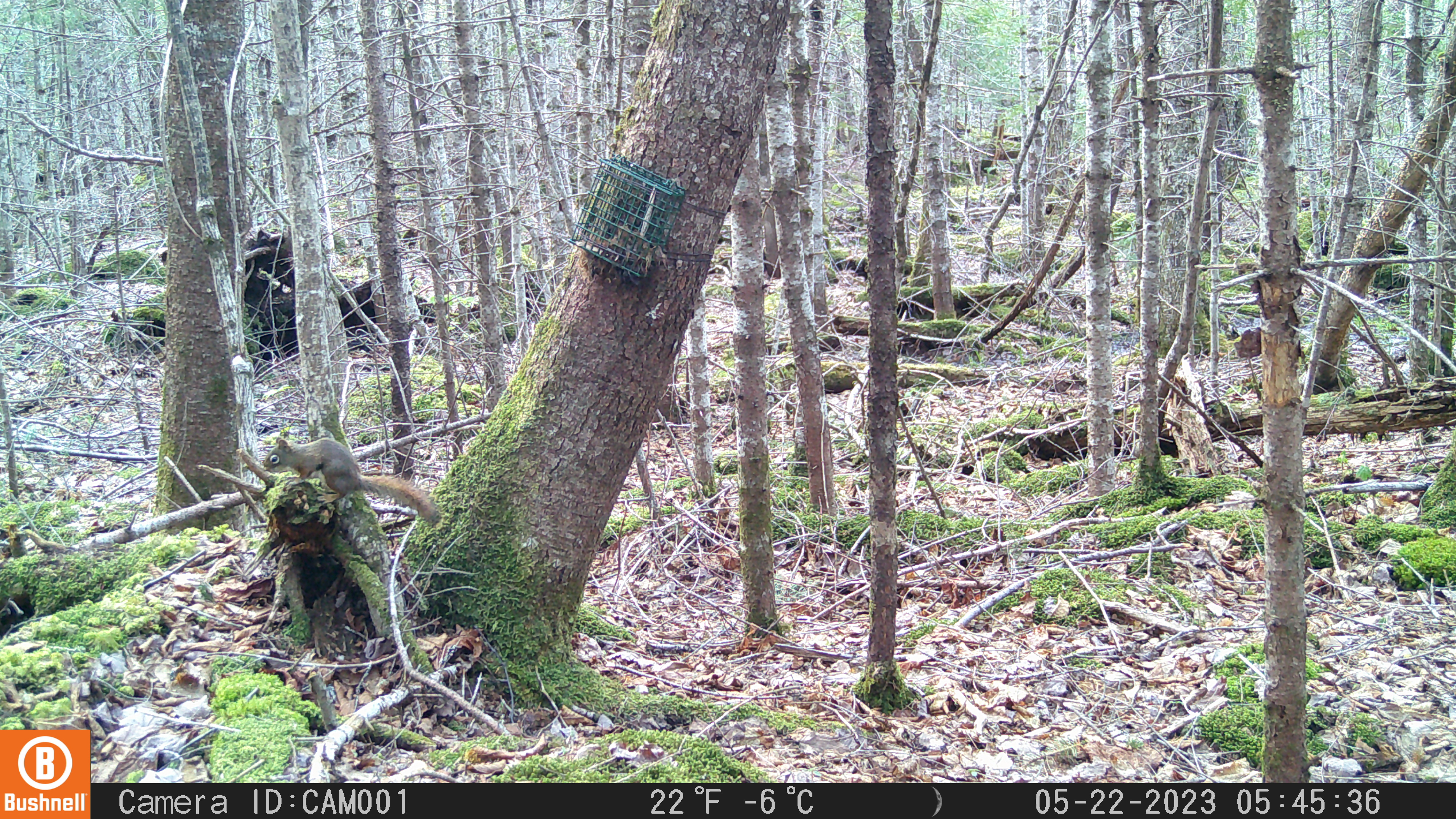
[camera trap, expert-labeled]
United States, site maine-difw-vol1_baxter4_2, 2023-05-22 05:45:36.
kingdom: Animalia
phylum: Chordata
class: Mammalia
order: Rodentia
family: Sciuridae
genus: Tamiasciurus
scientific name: Tamiasciurus hudsonicus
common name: red squirrel